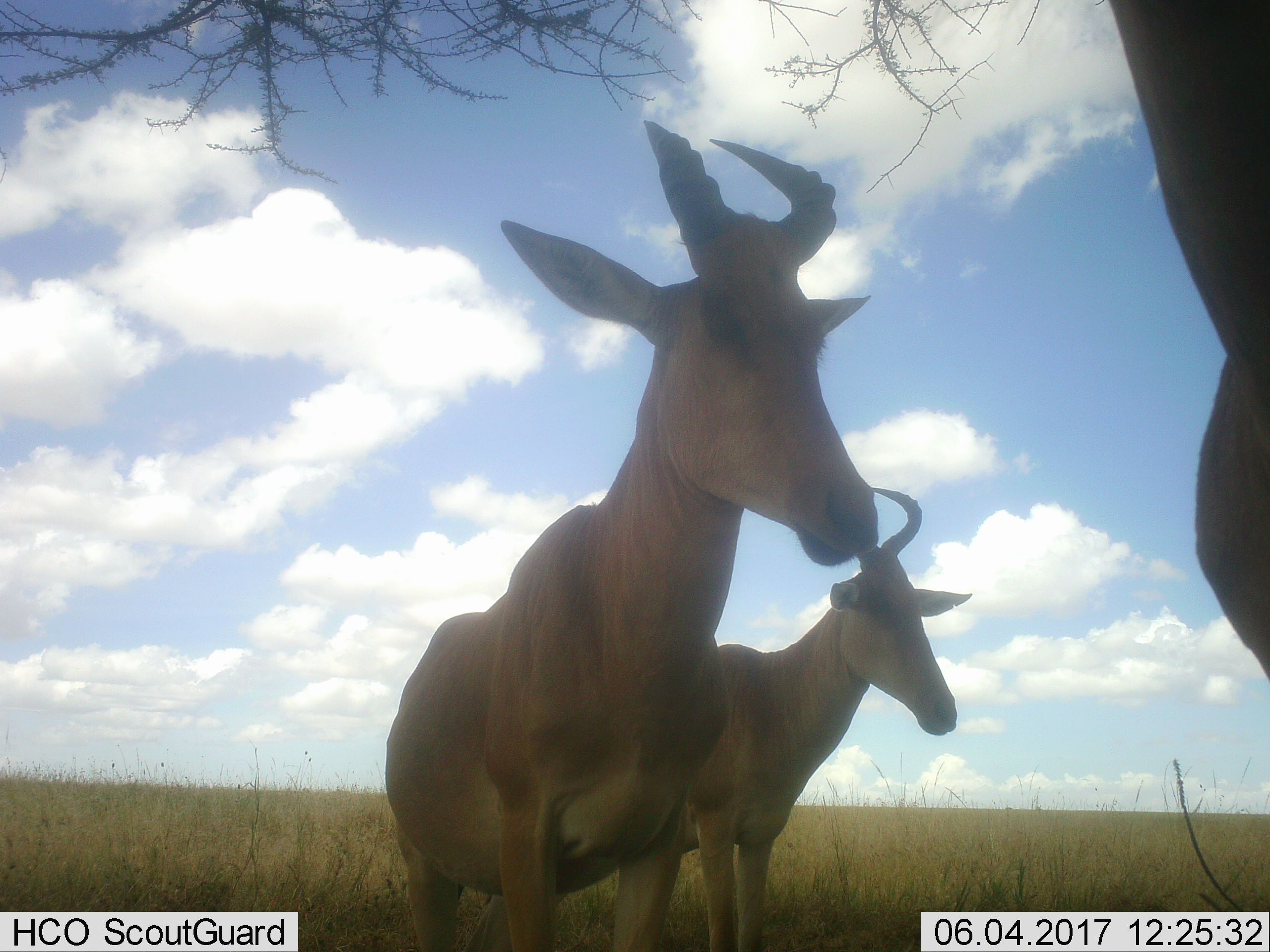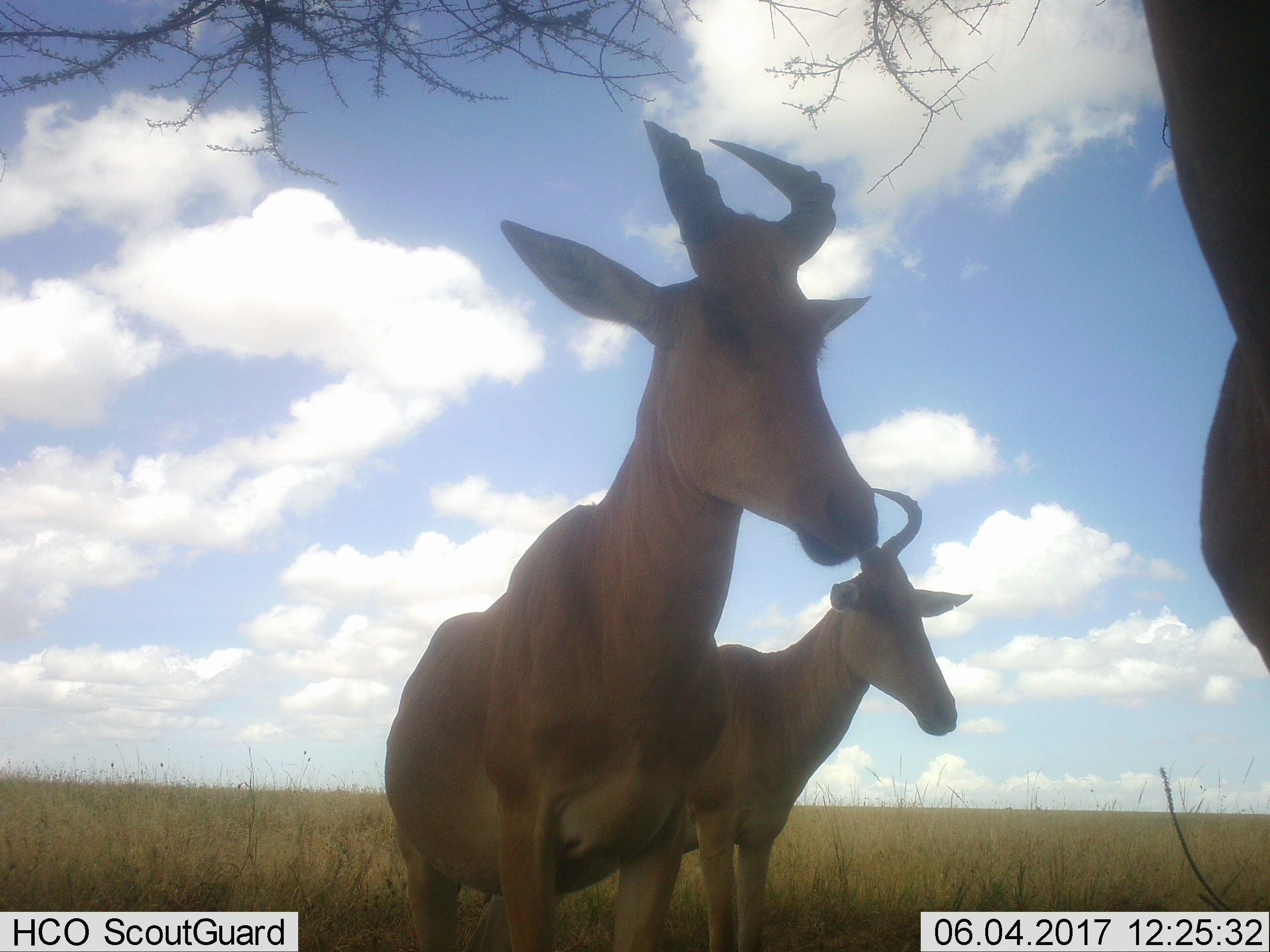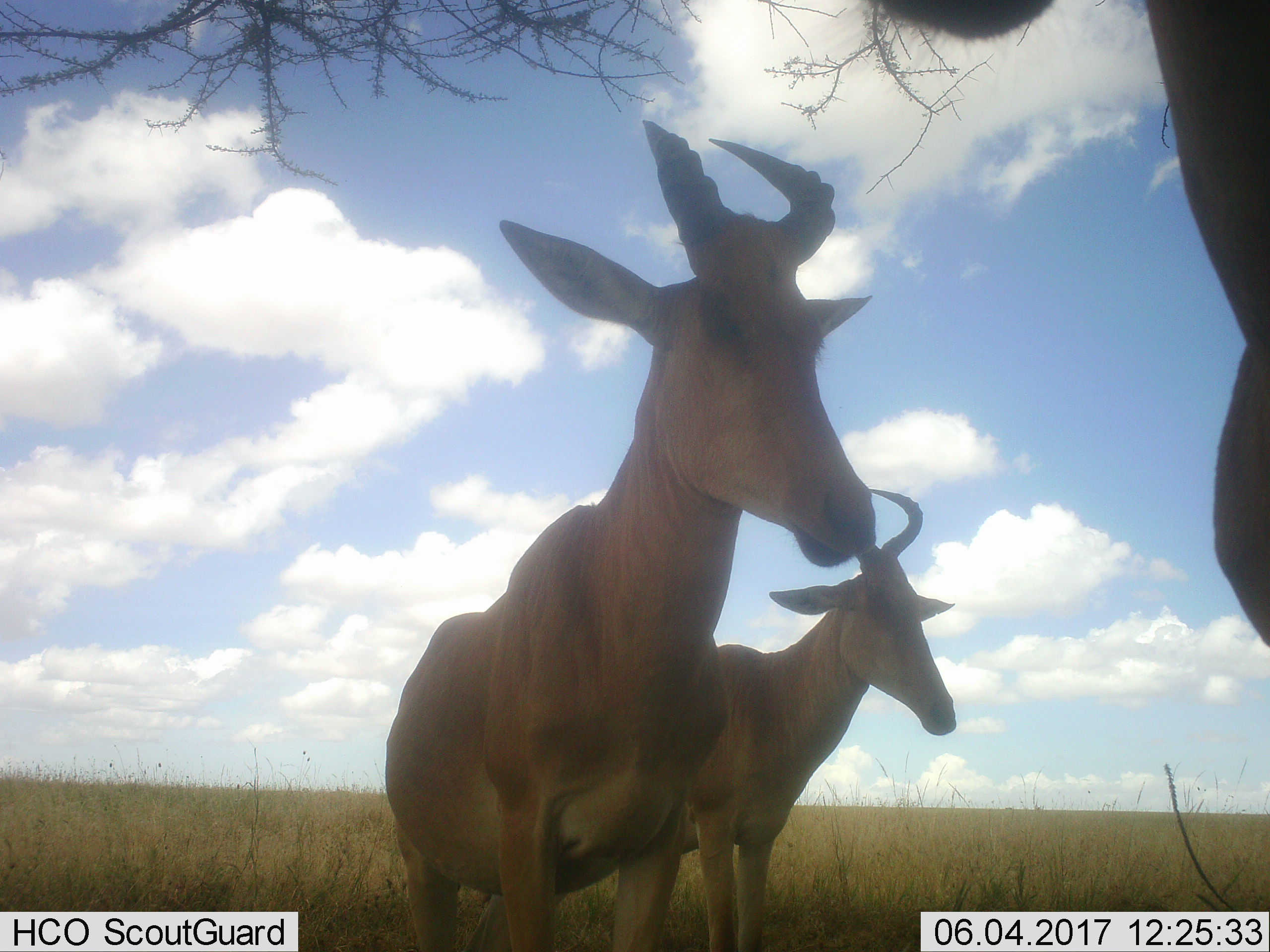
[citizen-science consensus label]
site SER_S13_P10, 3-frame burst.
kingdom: Animalia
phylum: Chordata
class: Mammalia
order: Artiodactyla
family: Bovidae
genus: Alcelaphus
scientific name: Alcelaphus buselaphus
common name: hartebeest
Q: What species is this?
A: Hartebeest (Alcelaphus buselaphus).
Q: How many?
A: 3.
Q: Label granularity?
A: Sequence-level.